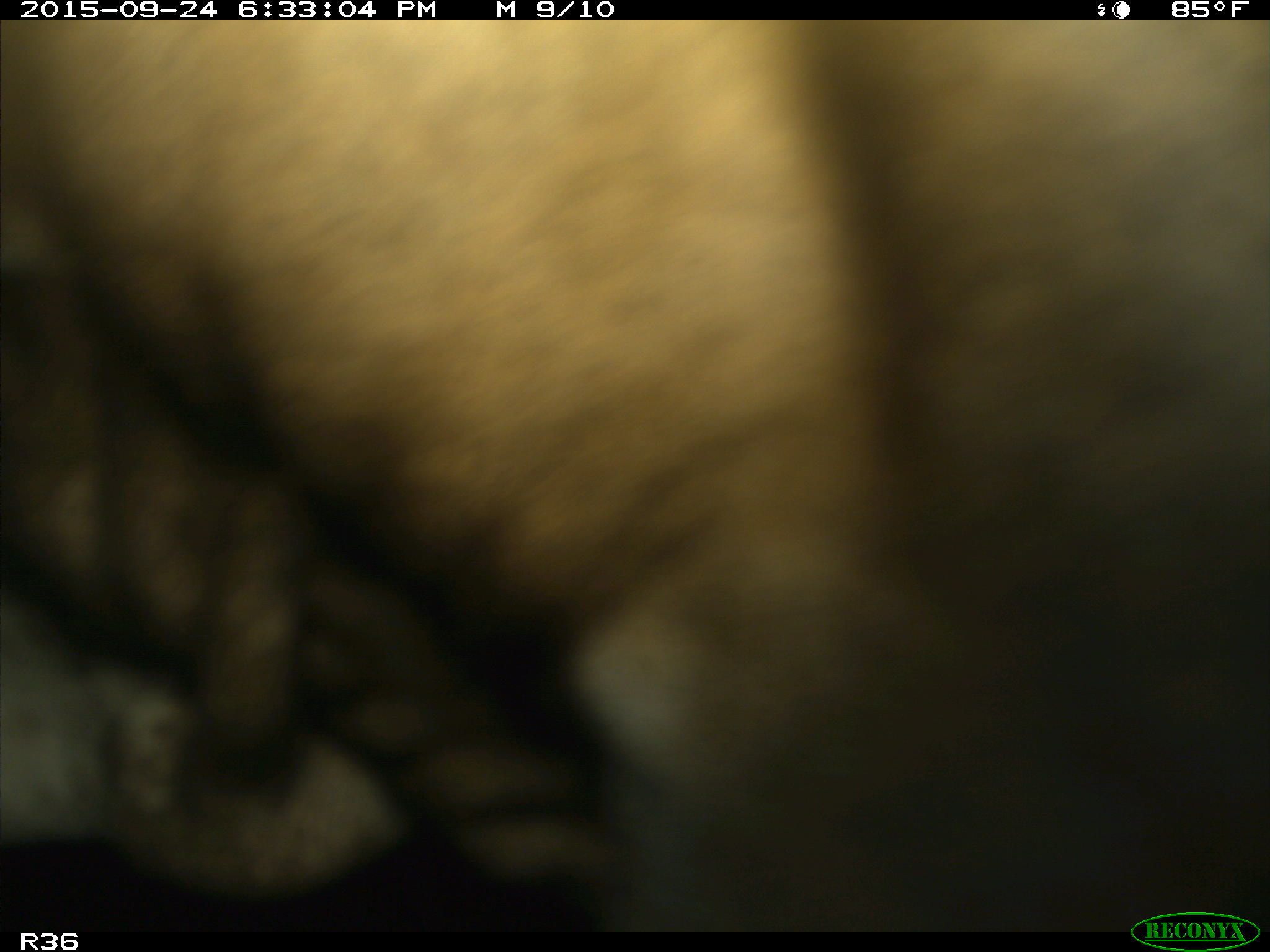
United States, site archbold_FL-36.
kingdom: Animalia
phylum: Chordata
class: Mammalia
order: Artiodactyla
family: Bovidae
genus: Bos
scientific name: Bos taurus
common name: domestic cow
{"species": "Bos taurus (domestic cow)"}